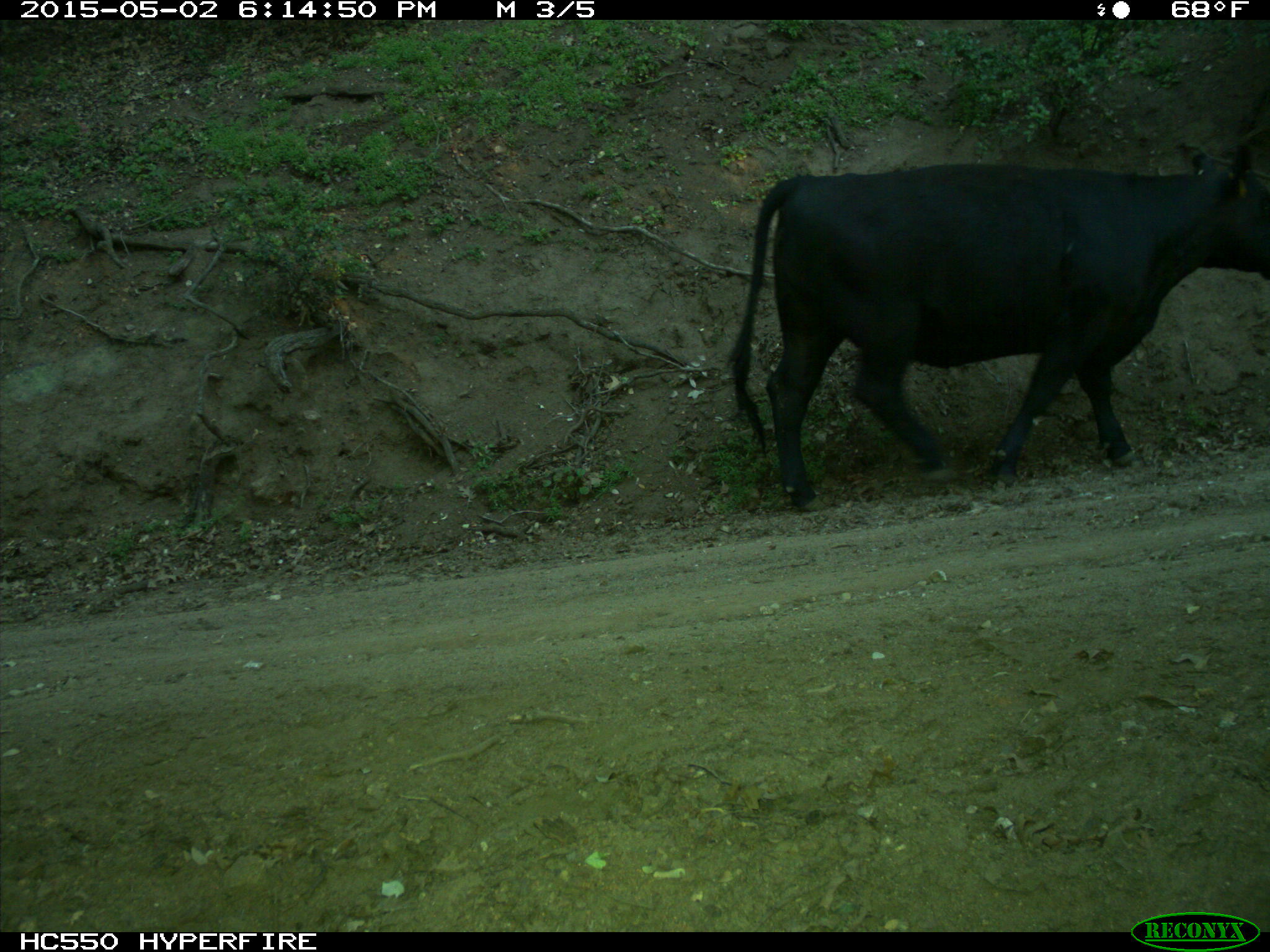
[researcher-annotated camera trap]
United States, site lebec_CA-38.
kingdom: Animalia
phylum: Chordata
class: Mammalia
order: Artiodactyla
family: Bovidae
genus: Bos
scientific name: Bos taurus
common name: domestic cow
Bos taurus (domestic cow).